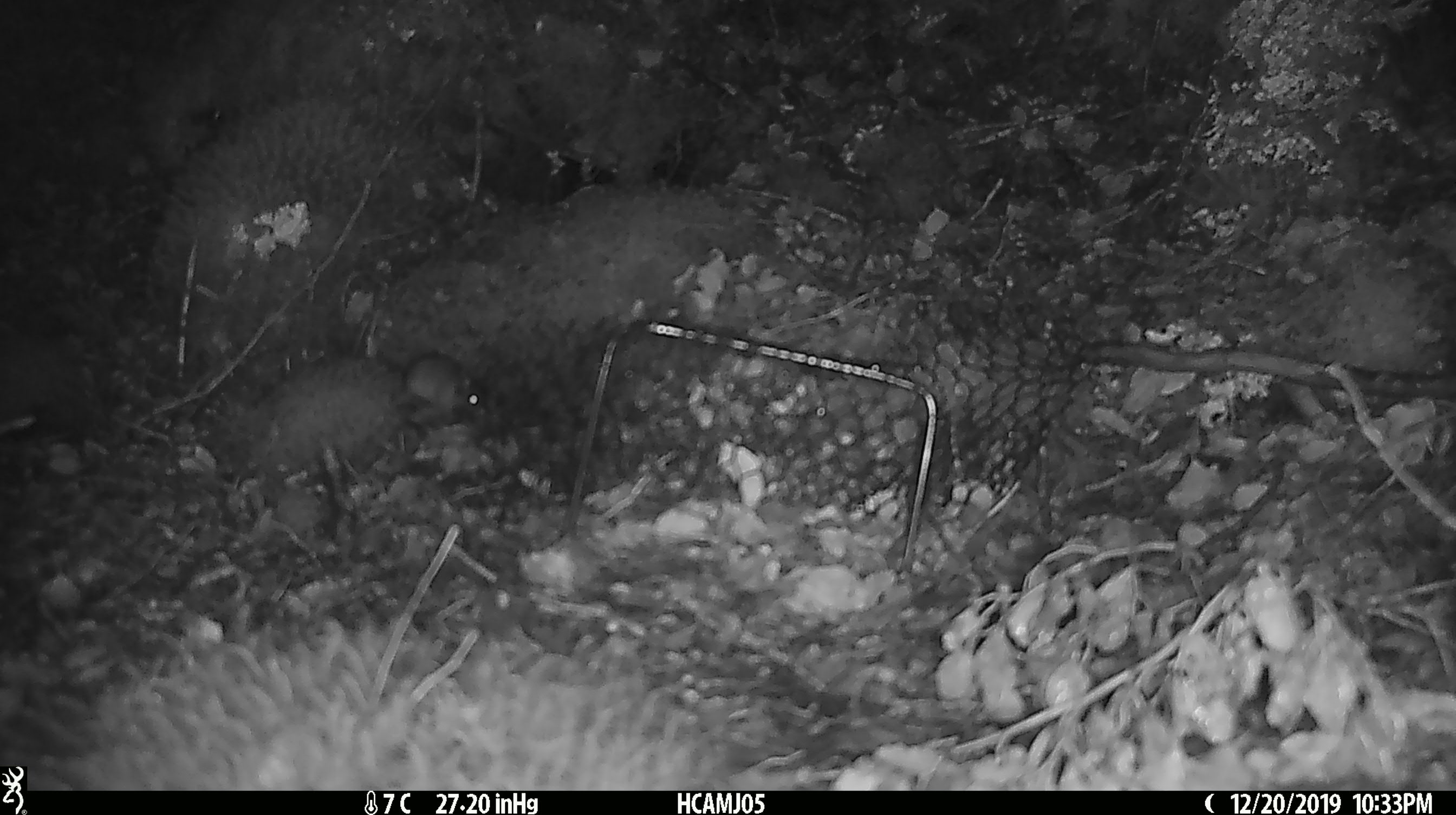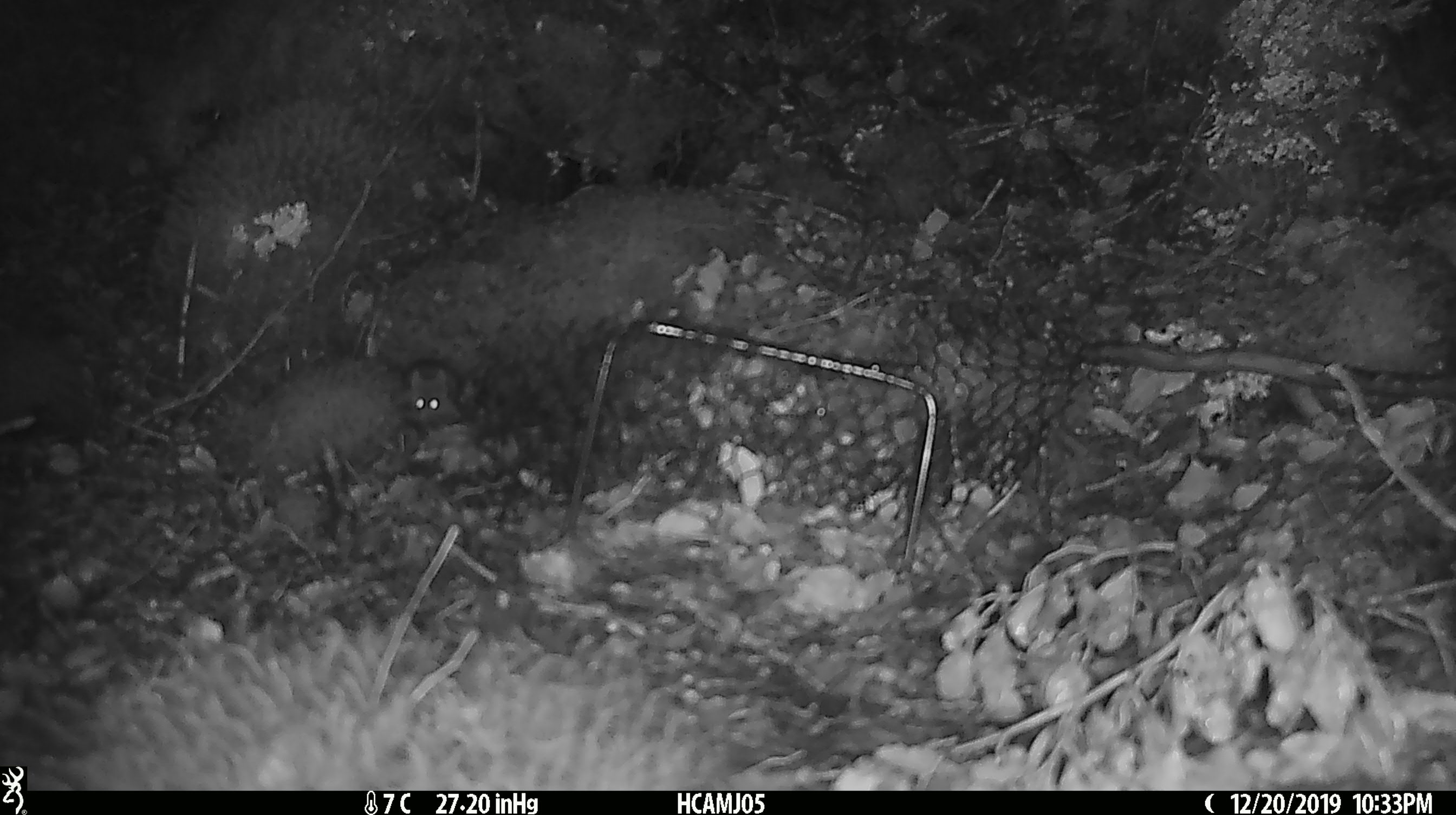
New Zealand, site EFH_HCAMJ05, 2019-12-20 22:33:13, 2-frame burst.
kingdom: Animalia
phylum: Chordata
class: Mammalia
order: Rodentia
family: Muridae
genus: Mus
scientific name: Mus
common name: mouse